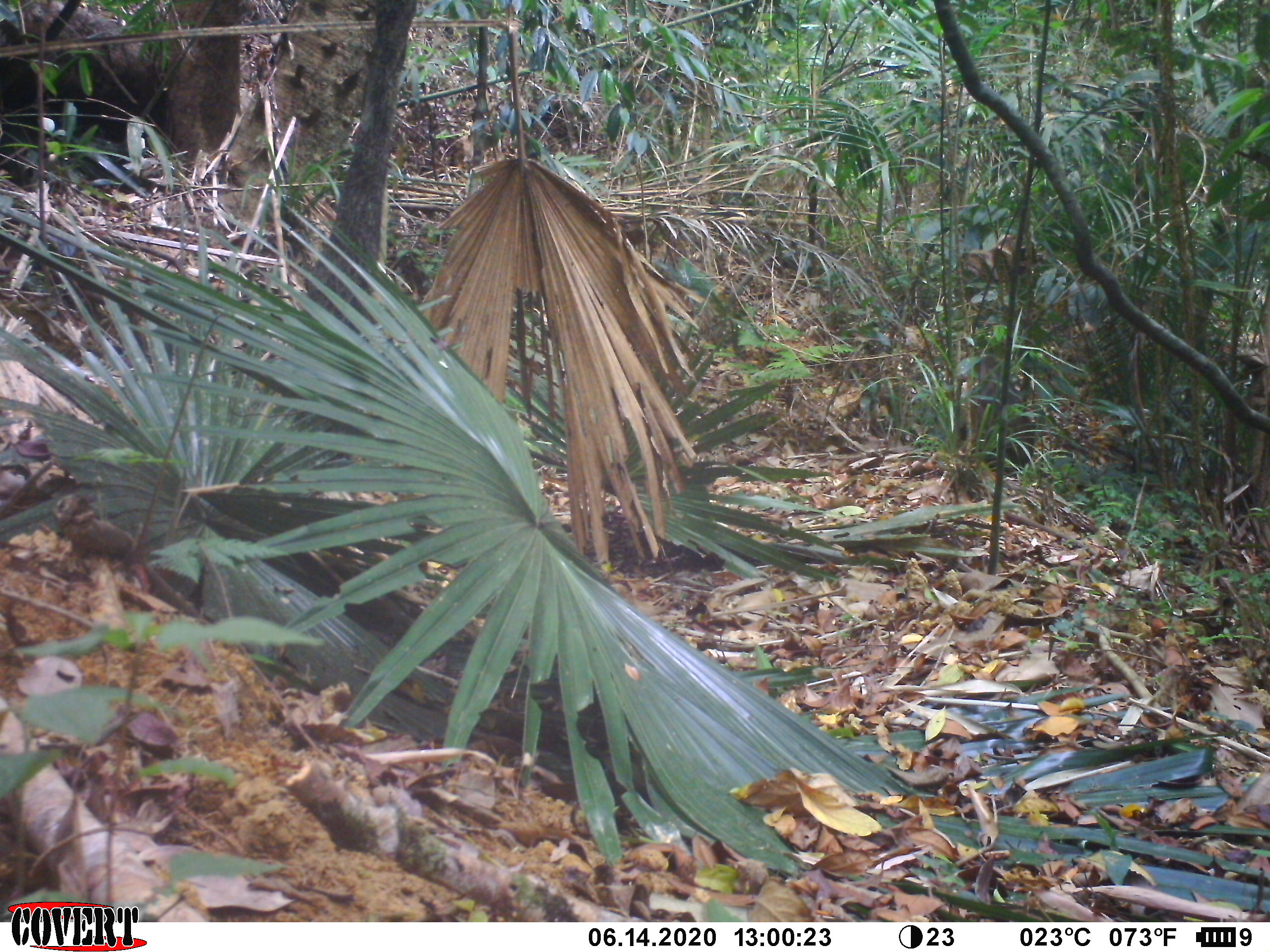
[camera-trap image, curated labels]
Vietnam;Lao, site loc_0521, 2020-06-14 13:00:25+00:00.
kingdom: Animalia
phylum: Chordata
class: Mammalia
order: Primates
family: Cercopithecidae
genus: Macaca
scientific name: Macaca arctoides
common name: stump-tailed macaque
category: stump tailed macaque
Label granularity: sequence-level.